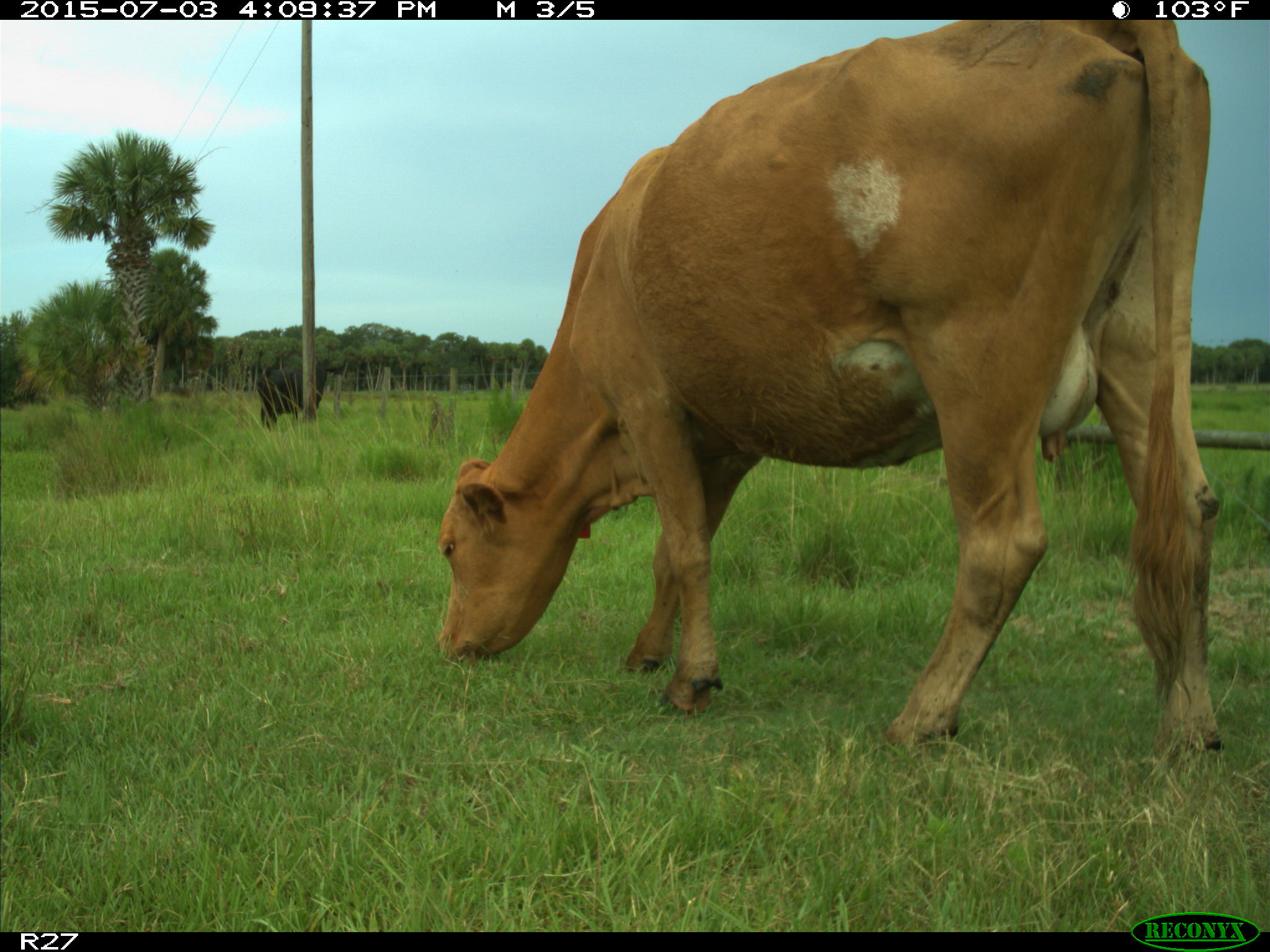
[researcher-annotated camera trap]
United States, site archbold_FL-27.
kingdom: Animalia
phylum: Chordata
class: Mammalia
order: Artiodactyla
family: Bovidae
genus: Bos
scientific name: Bos taurus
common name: domestic cow